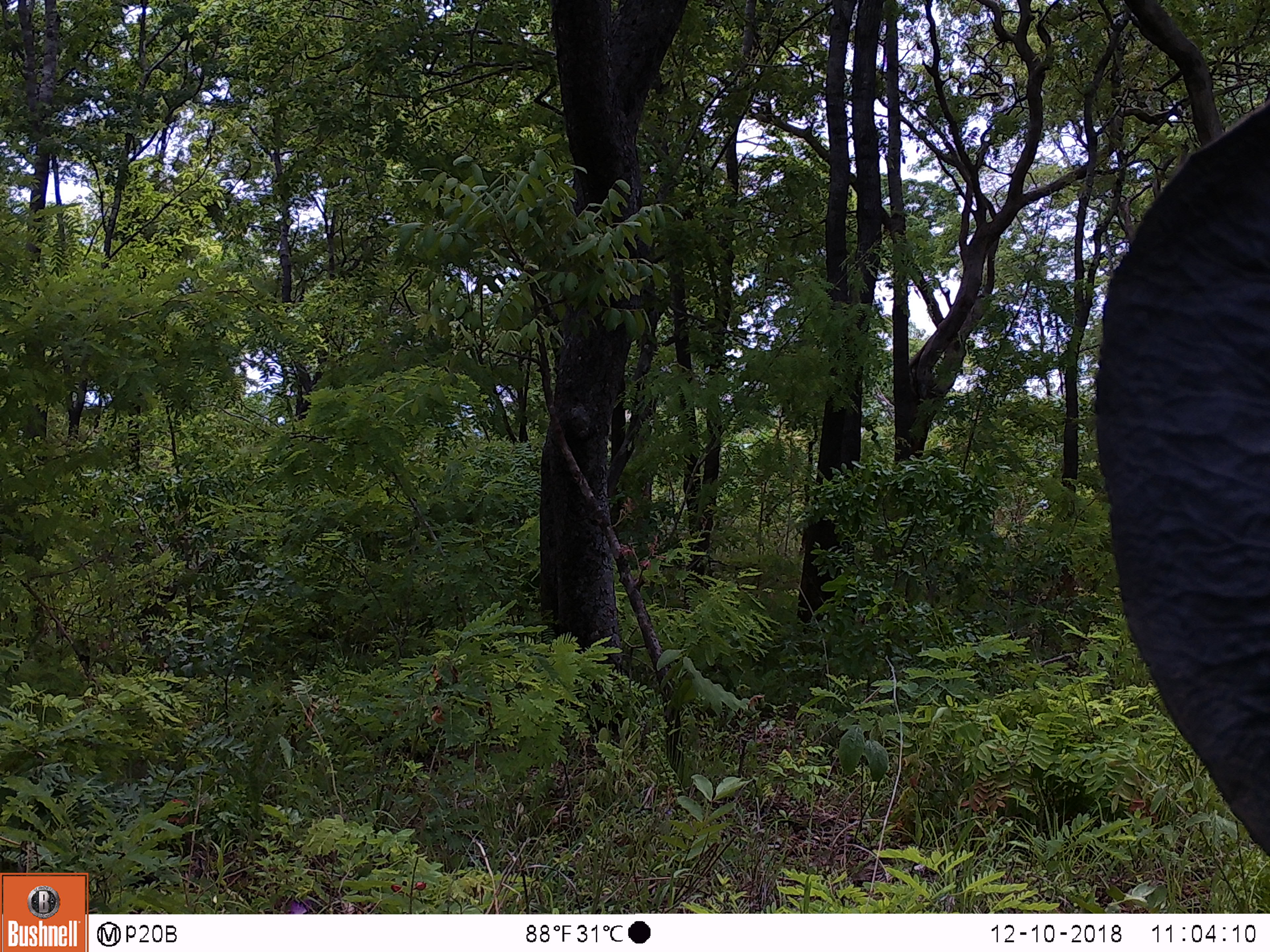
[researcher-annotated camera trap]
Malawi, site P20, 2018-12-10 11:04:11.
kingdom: Animalia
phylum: Chordata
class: Mammalia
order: Proboscidea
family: Elephantidae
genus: Loxodonta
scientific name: Loxodonta africana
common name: african savanna elephant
African savanna elephant (Loxodonta africana), count 1.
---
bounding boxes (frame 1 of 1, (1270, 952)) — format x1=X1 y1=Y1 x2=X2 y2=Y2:
african savanna elephant: x1=1093 y1=134 x2=1269 y2=855